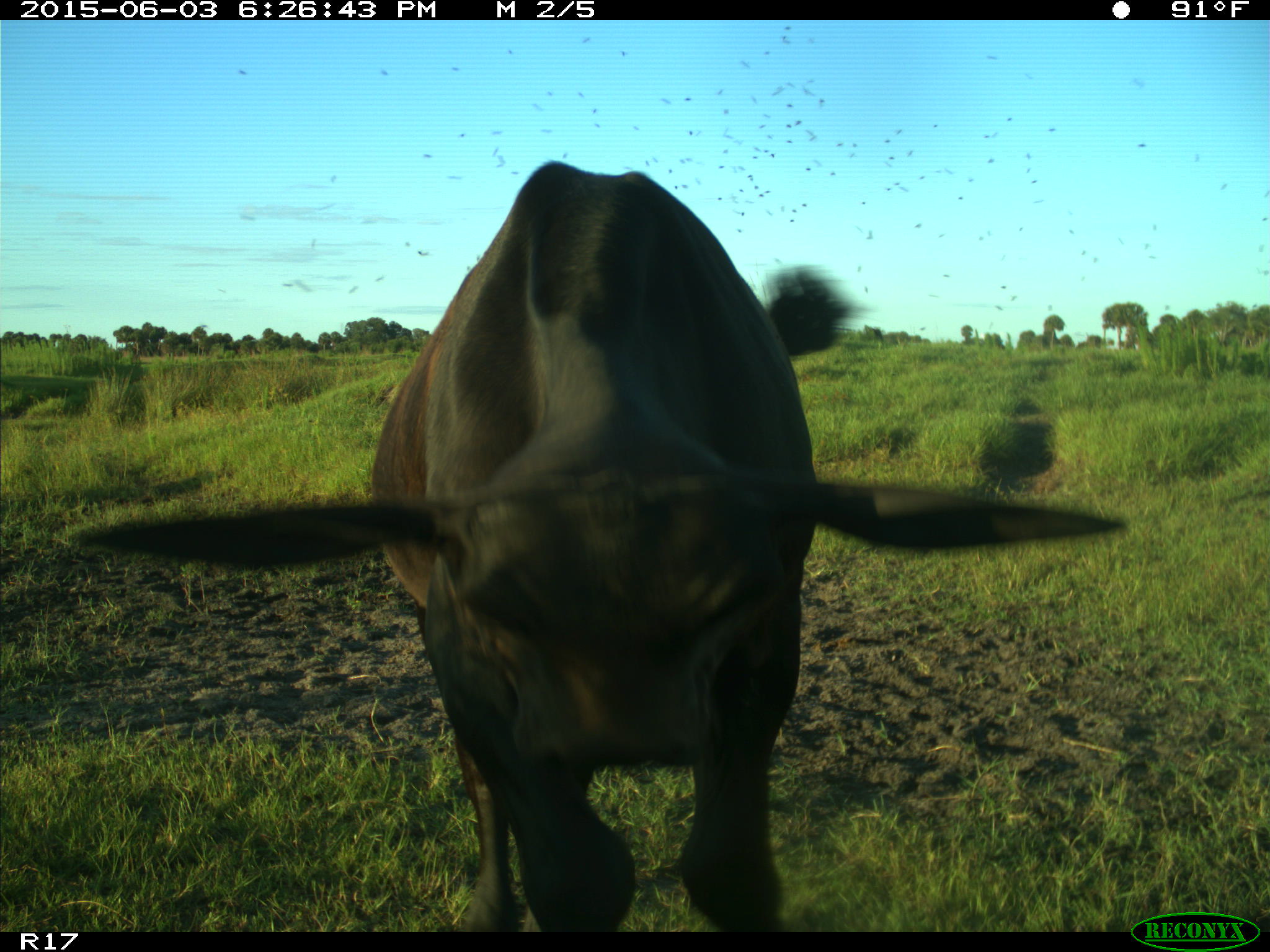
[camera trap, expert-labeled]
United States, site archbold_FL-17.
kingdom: Animalia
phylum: Chordata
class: Mammalia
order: Artiodactyla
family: Bovidae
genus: Bos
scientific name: Bos taurus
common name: domestic cow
Bos taurus (domestic cow).